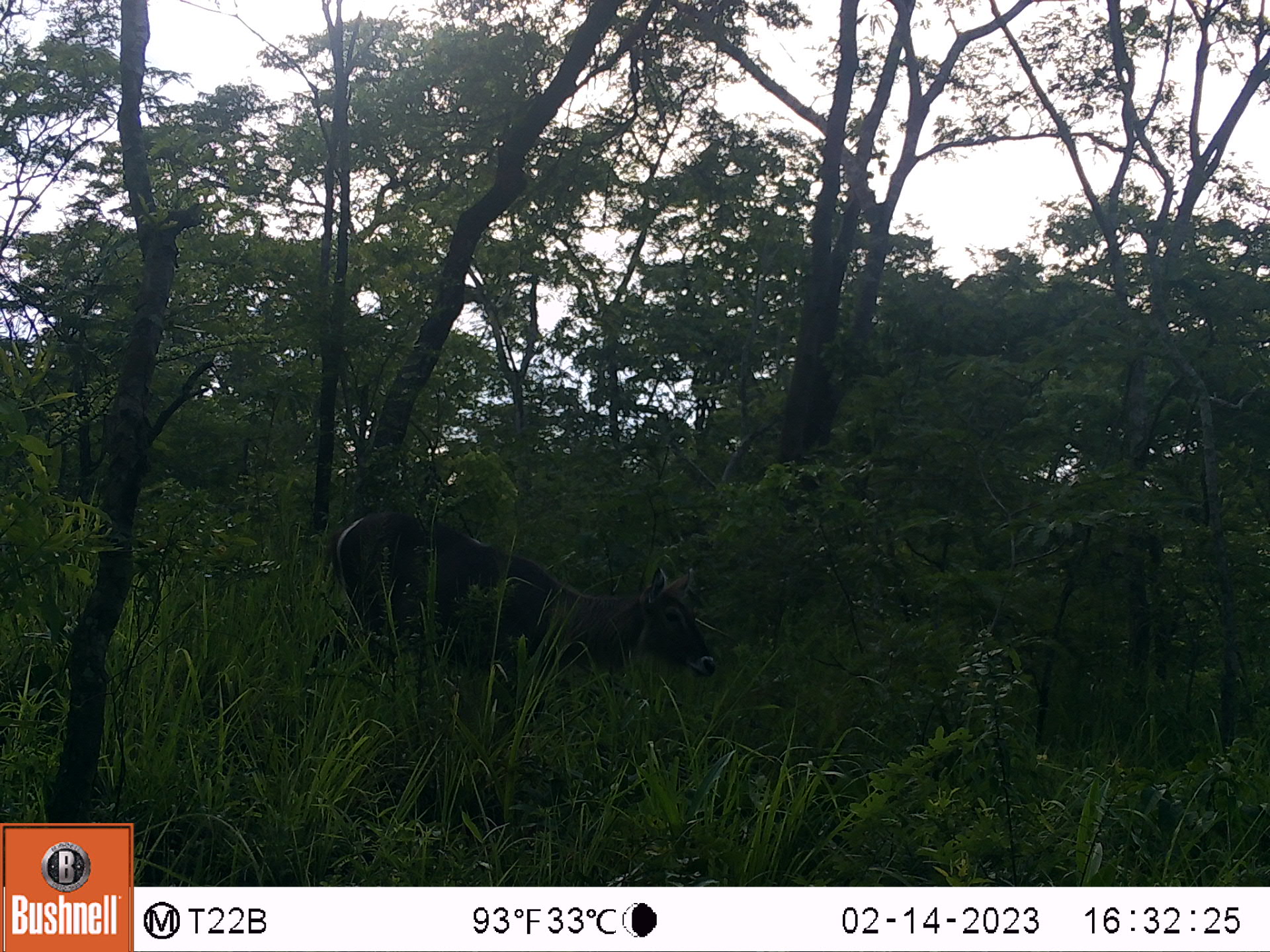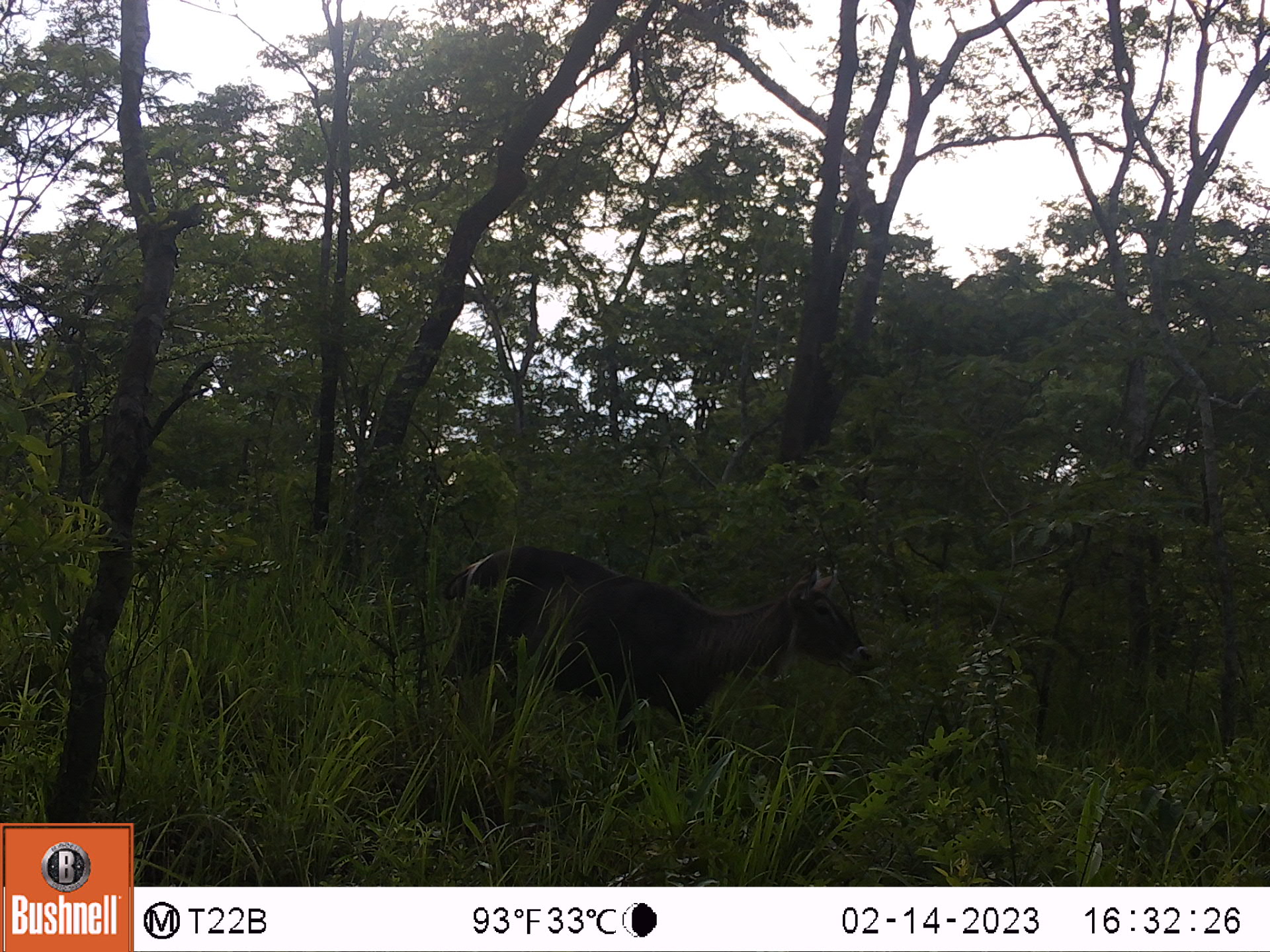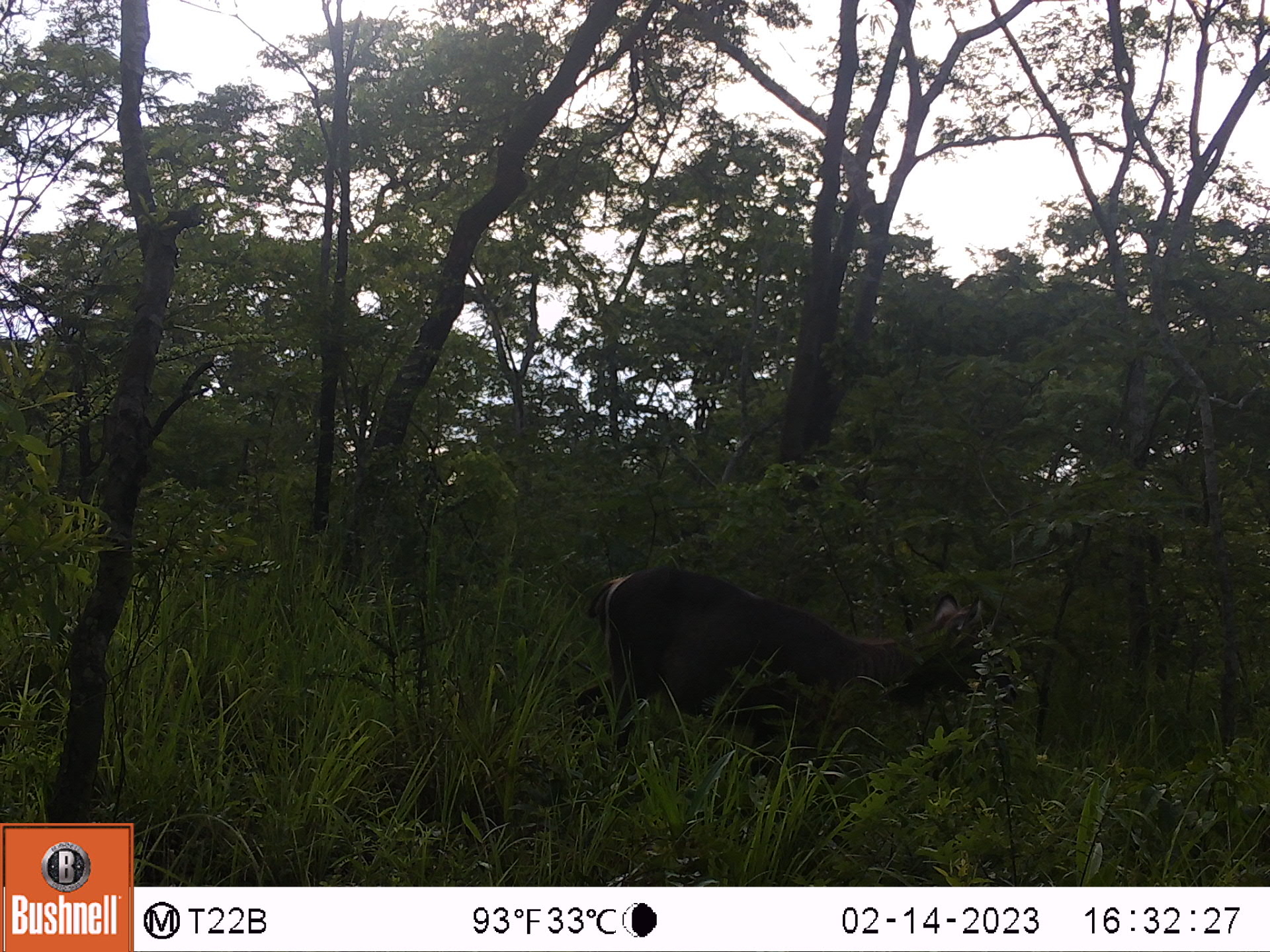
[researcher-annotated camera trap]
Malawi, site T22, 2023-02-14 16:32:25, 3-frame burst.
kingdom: Animalia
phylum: Chordata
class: Mammalia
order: Artiodactyla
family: Bovidae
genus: Kobus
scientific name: Kobus ellipsiprymnus ellipsiprymnus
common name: common waterbuck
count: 1